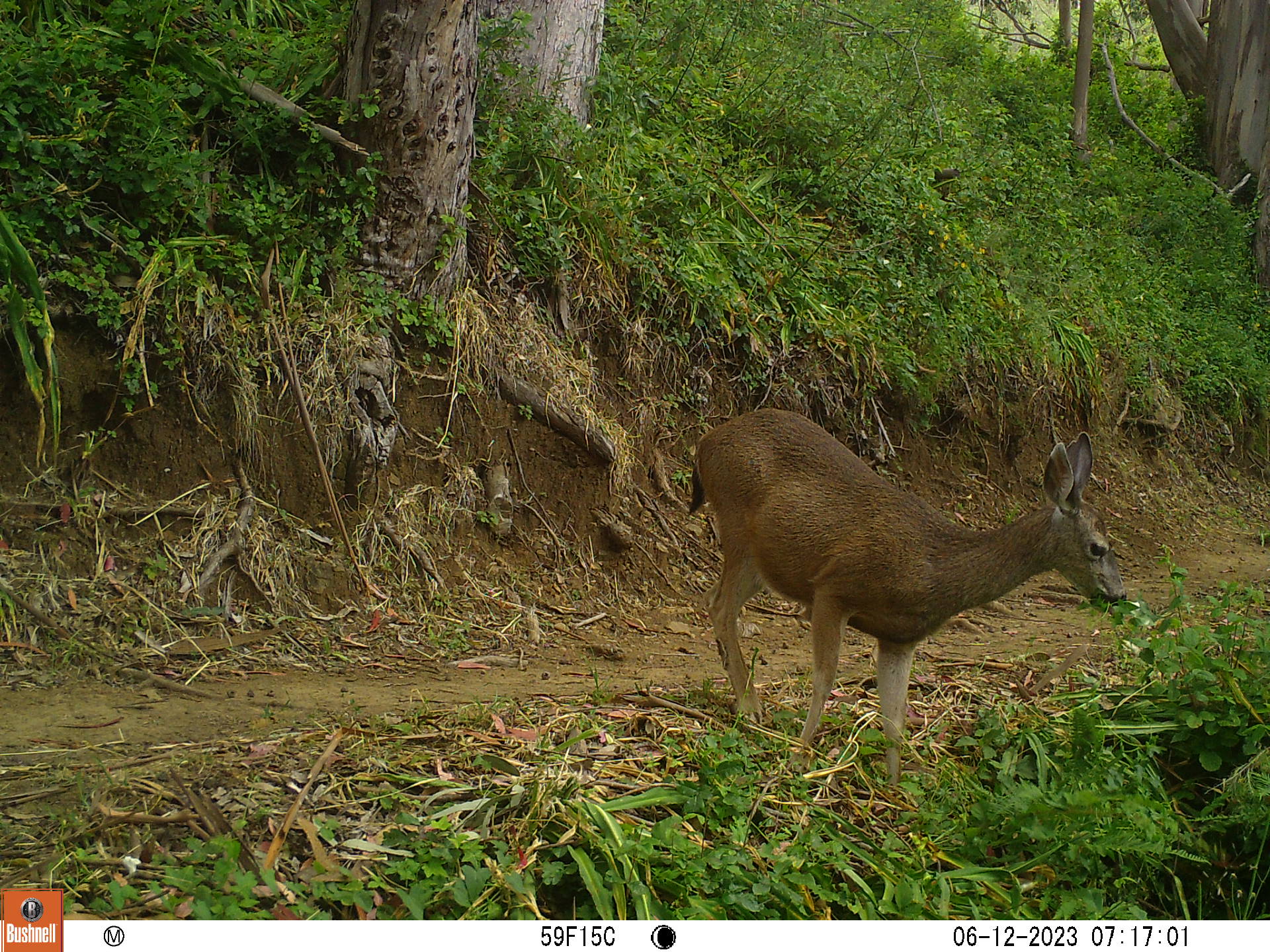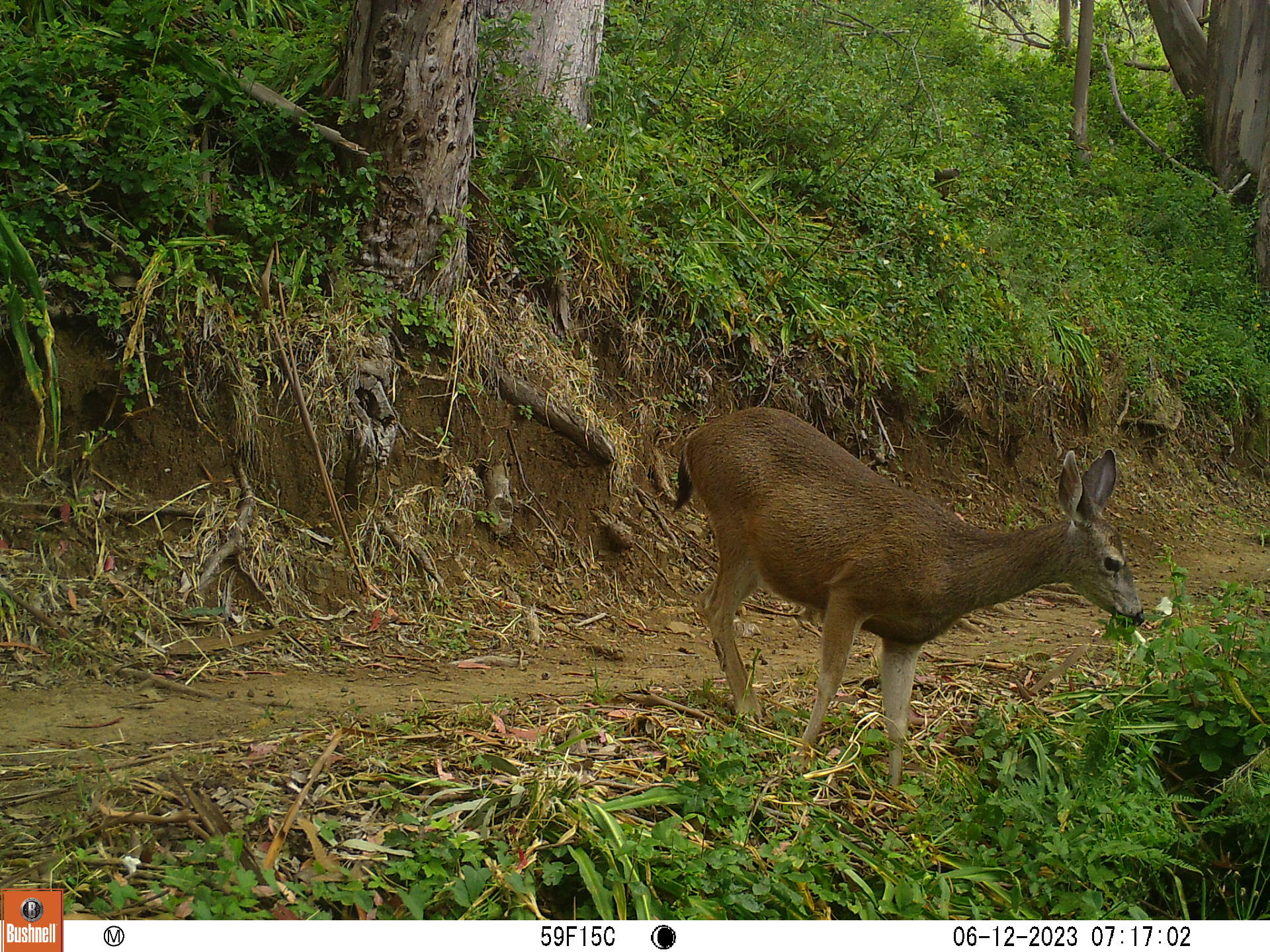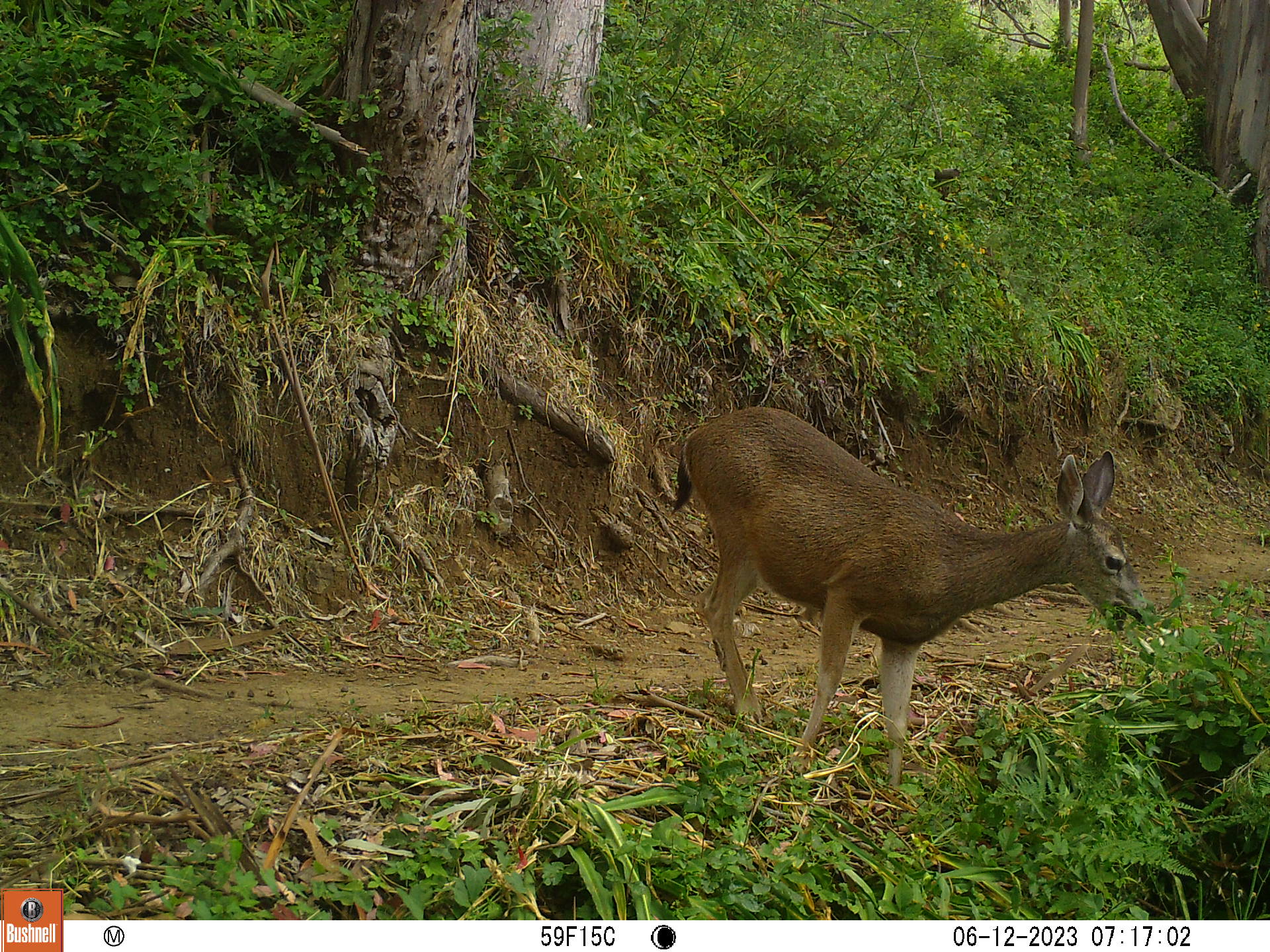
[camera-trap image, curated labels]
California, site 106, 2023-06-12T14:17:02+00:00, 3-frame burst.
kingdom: Animalia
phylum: Chordata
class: Mammalia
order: Artiodactyla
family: Cervidae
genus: Odocoileus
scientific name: Odocoileus hemionus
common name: mule deer